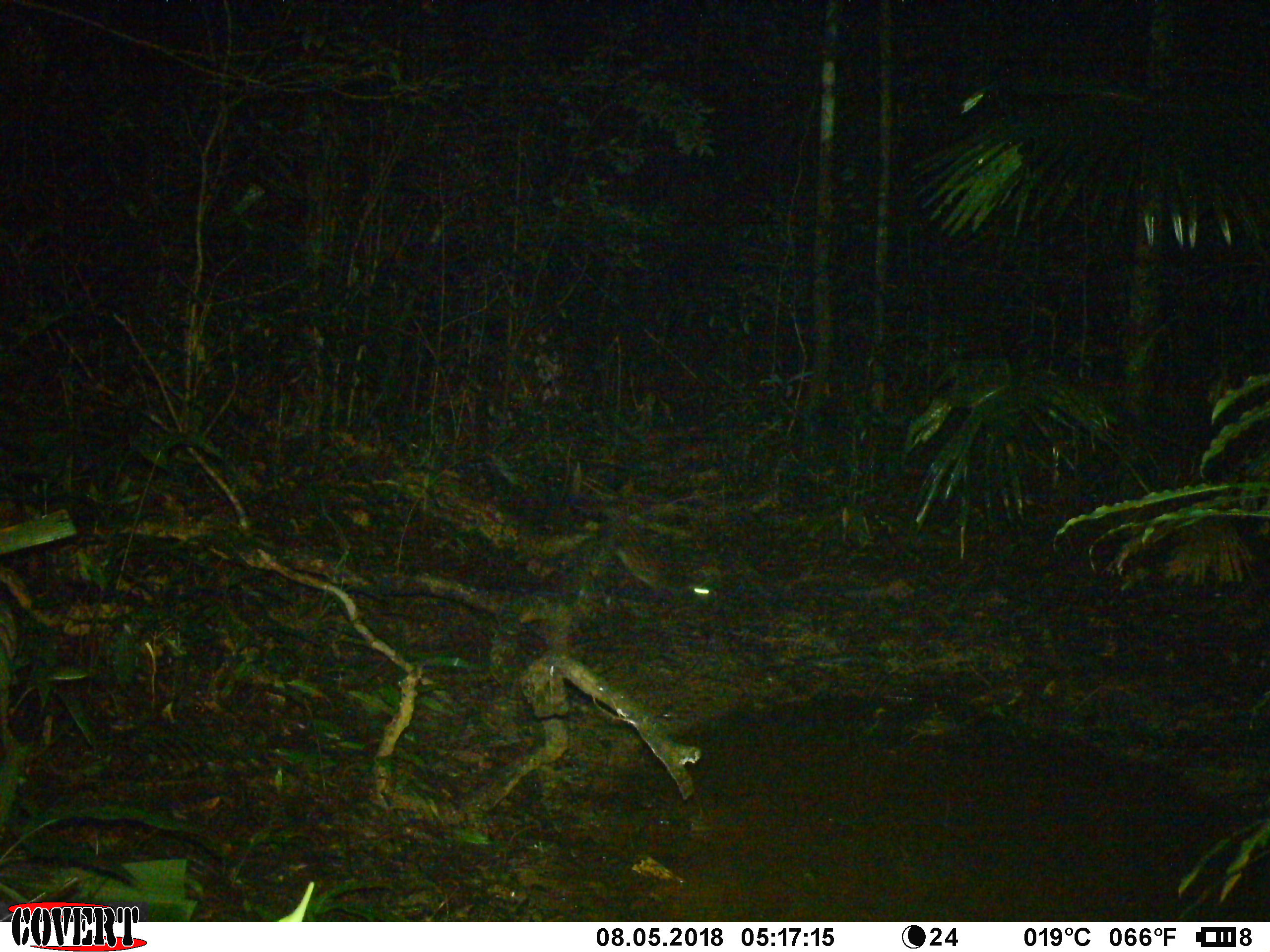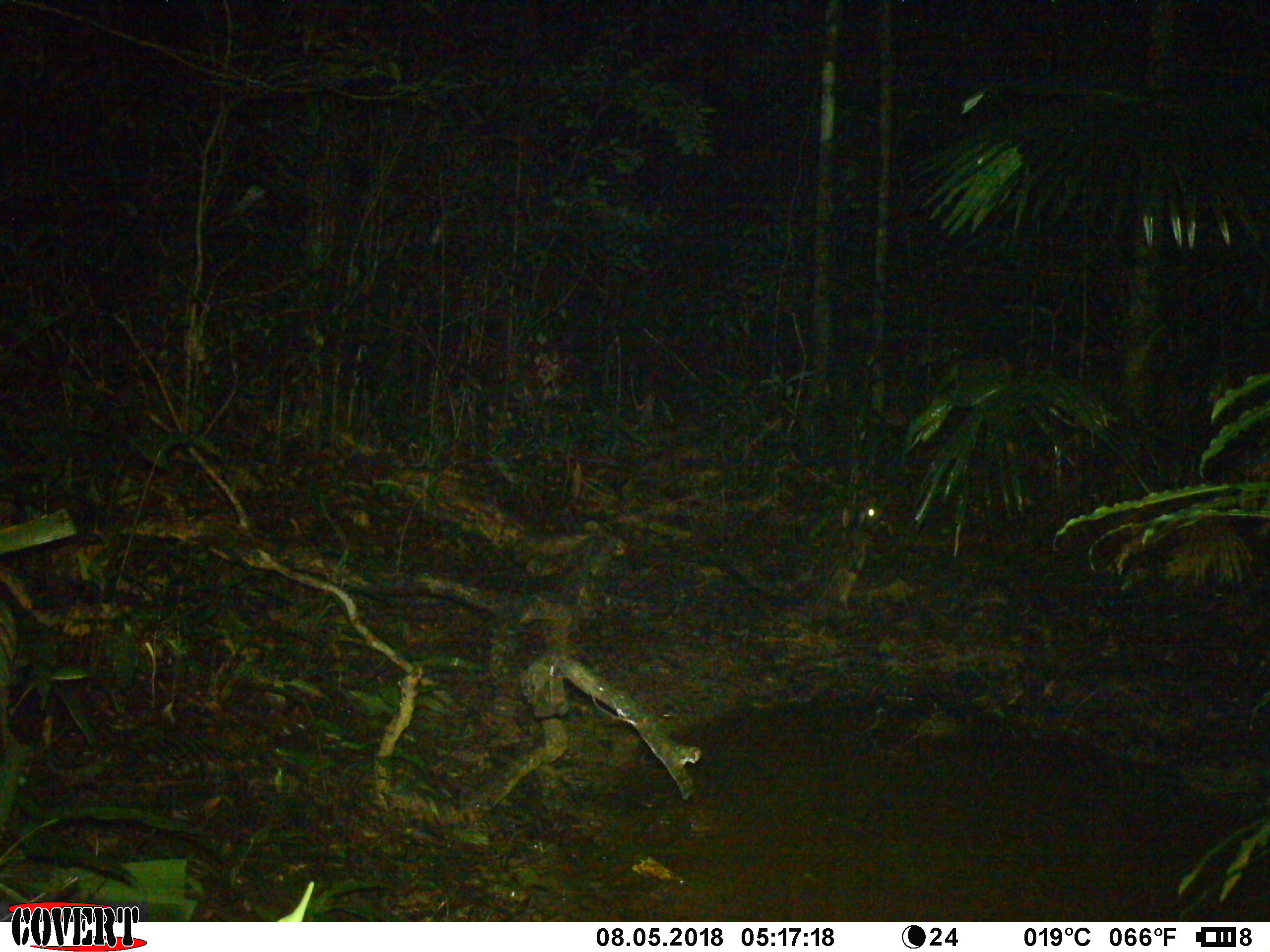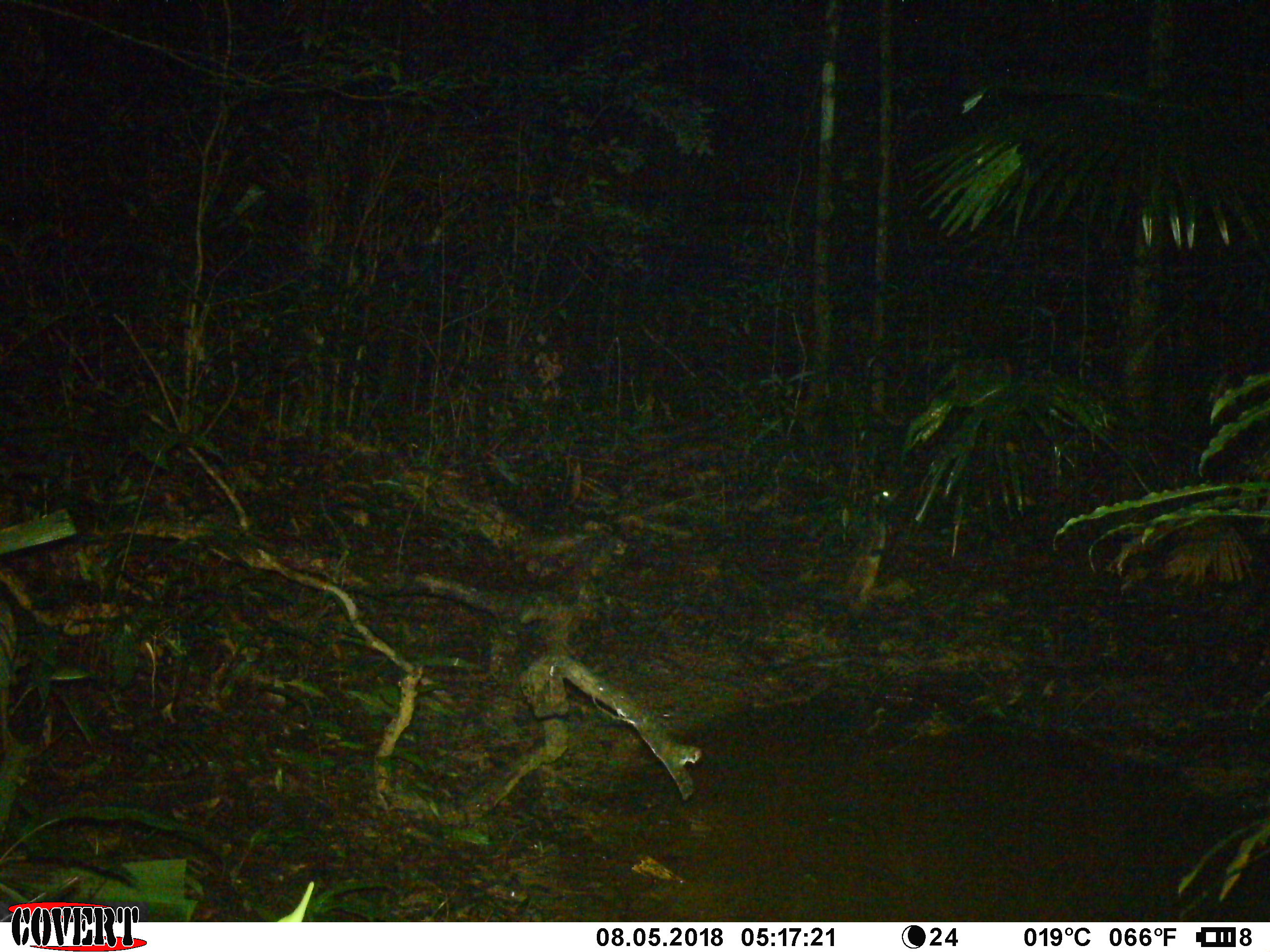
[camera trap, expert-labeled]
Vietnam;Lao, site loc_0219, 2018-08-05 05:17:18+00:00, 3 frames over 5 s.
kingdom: Animalia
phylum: Chordata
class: Mammalia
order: Carnivora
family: Viverridae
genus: Paradoxurus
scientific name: Paradoxurus hermaphroditus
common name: common palm civet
Common palm civet (Paradoxurus hermaphroditus). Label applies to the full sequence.